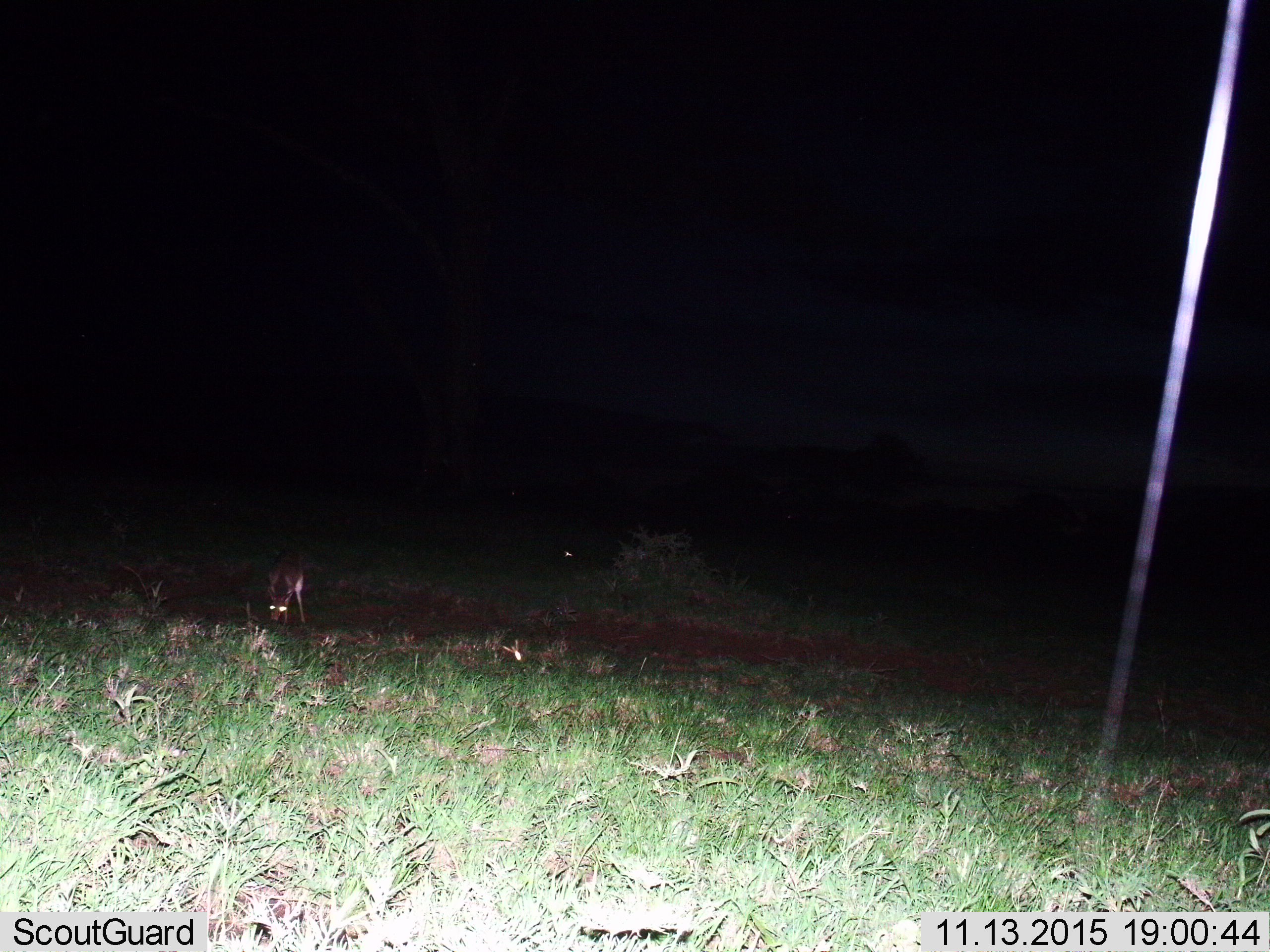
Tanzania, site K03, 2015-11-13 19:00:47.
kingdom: Animalia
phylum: Chordata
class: Mammalia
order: Artiodactyla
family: Bovidae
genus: Eudorcas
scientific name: Eudorcas thomsonii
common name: thomson's gazelle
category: gazellethomsons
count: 1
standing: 50%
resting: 0%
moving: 0%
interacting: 0%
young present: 0%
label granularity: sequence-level